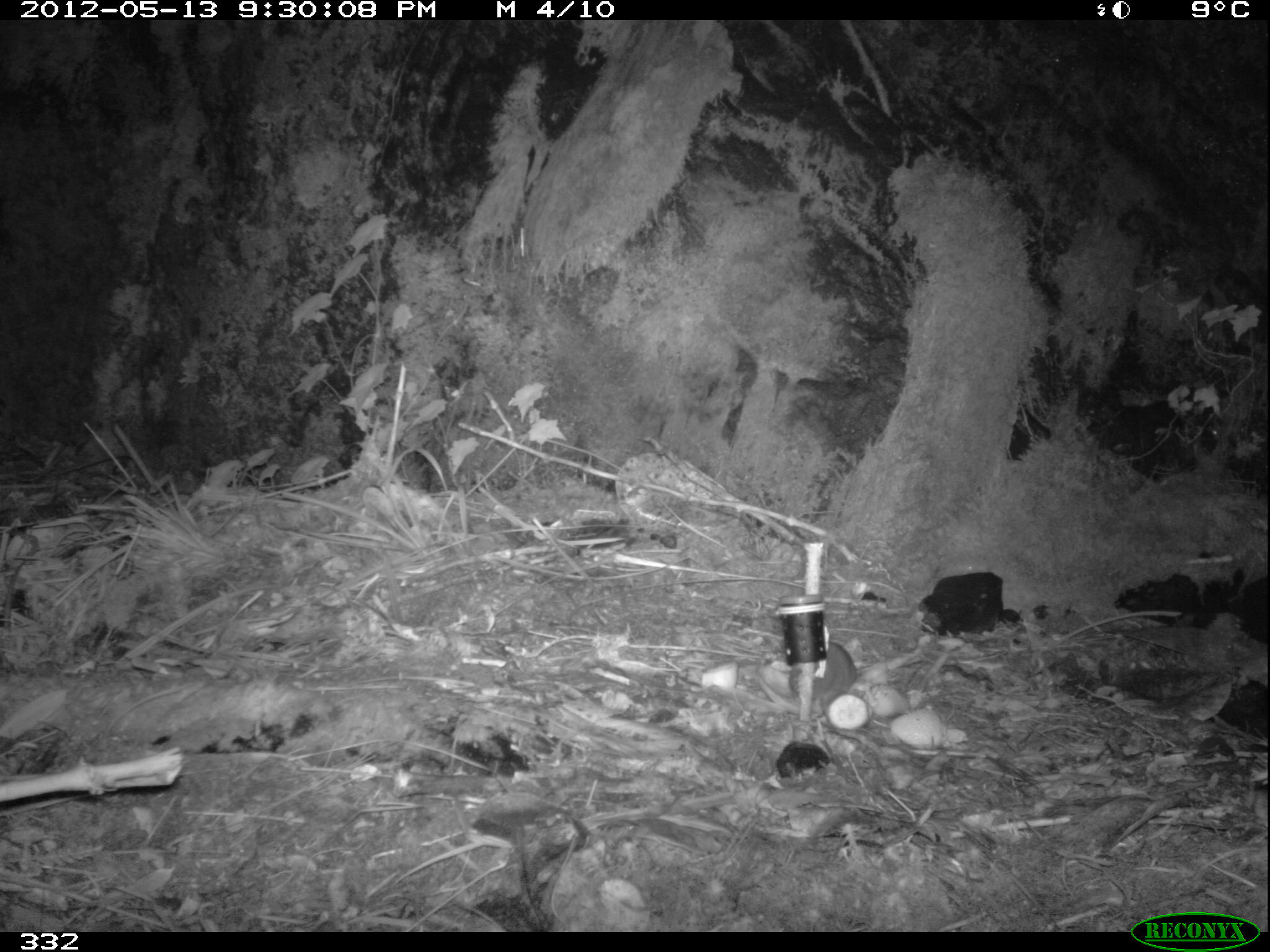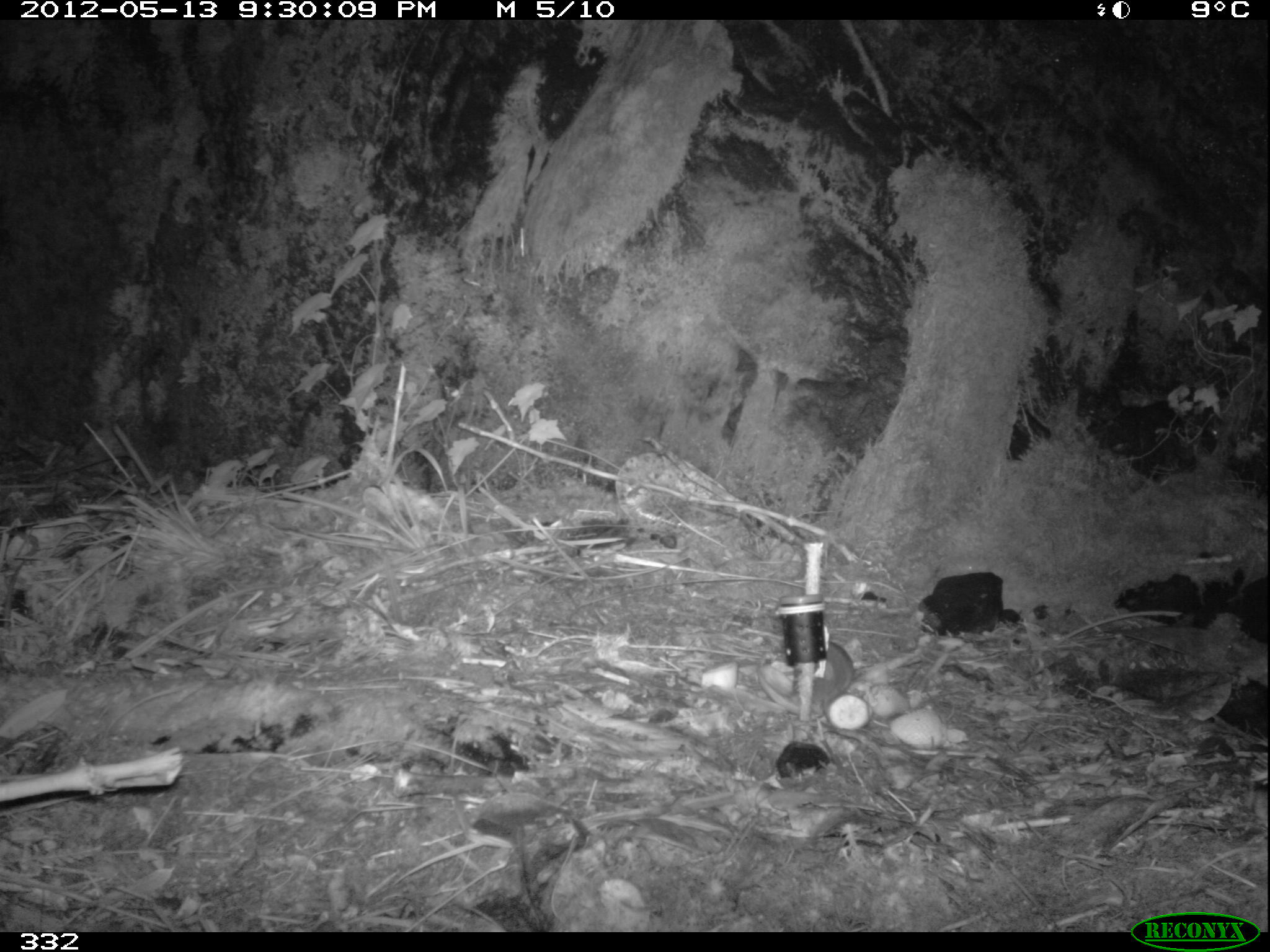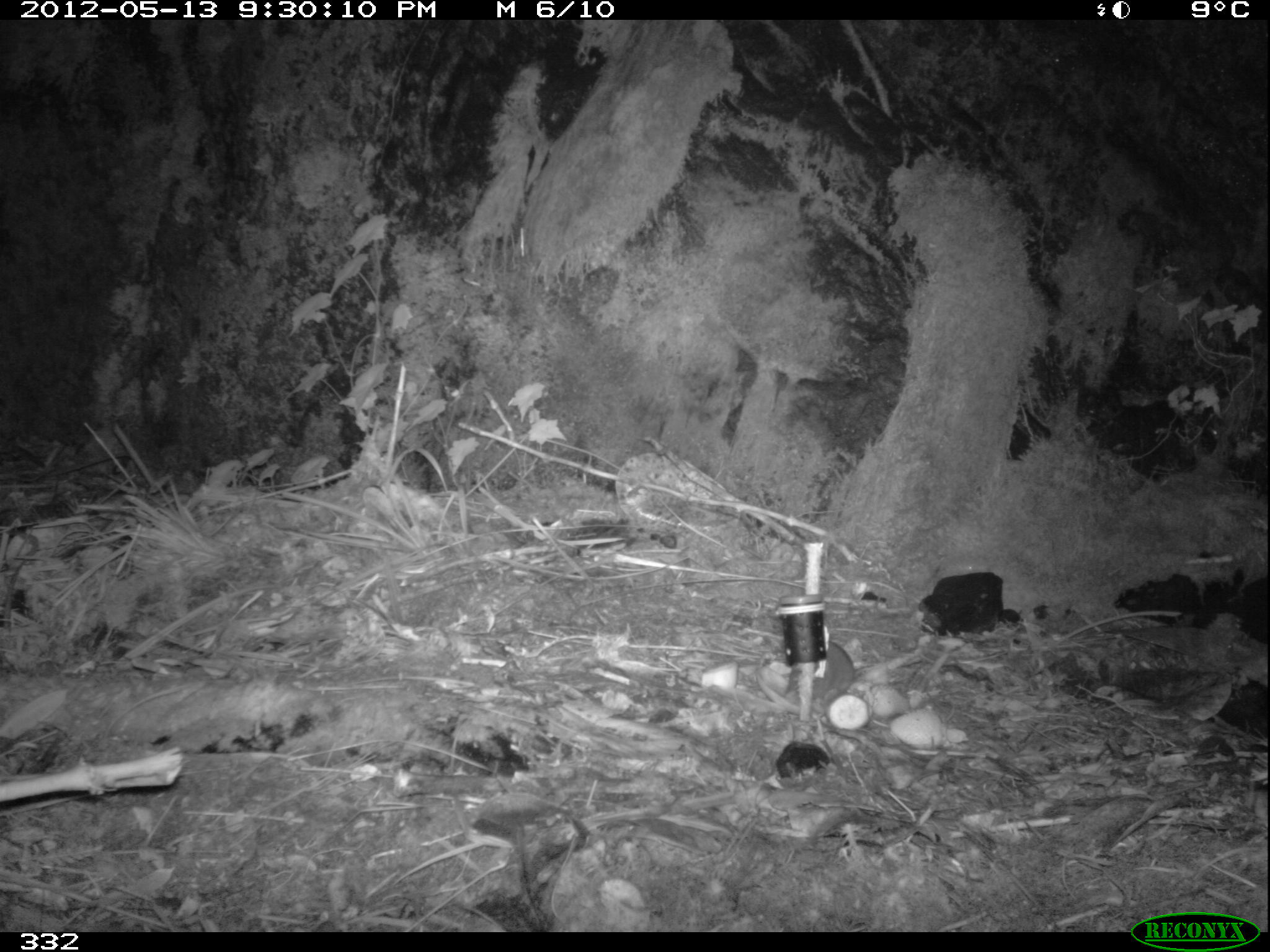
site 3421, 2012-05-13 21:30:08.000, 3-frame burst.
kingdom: Animalia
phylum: Chordata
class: Mammalia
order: Rodentia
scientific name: Rodentia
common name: rodents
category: unknown rodent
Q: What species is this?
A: Unknown rodent (rodents) (Rodentia).